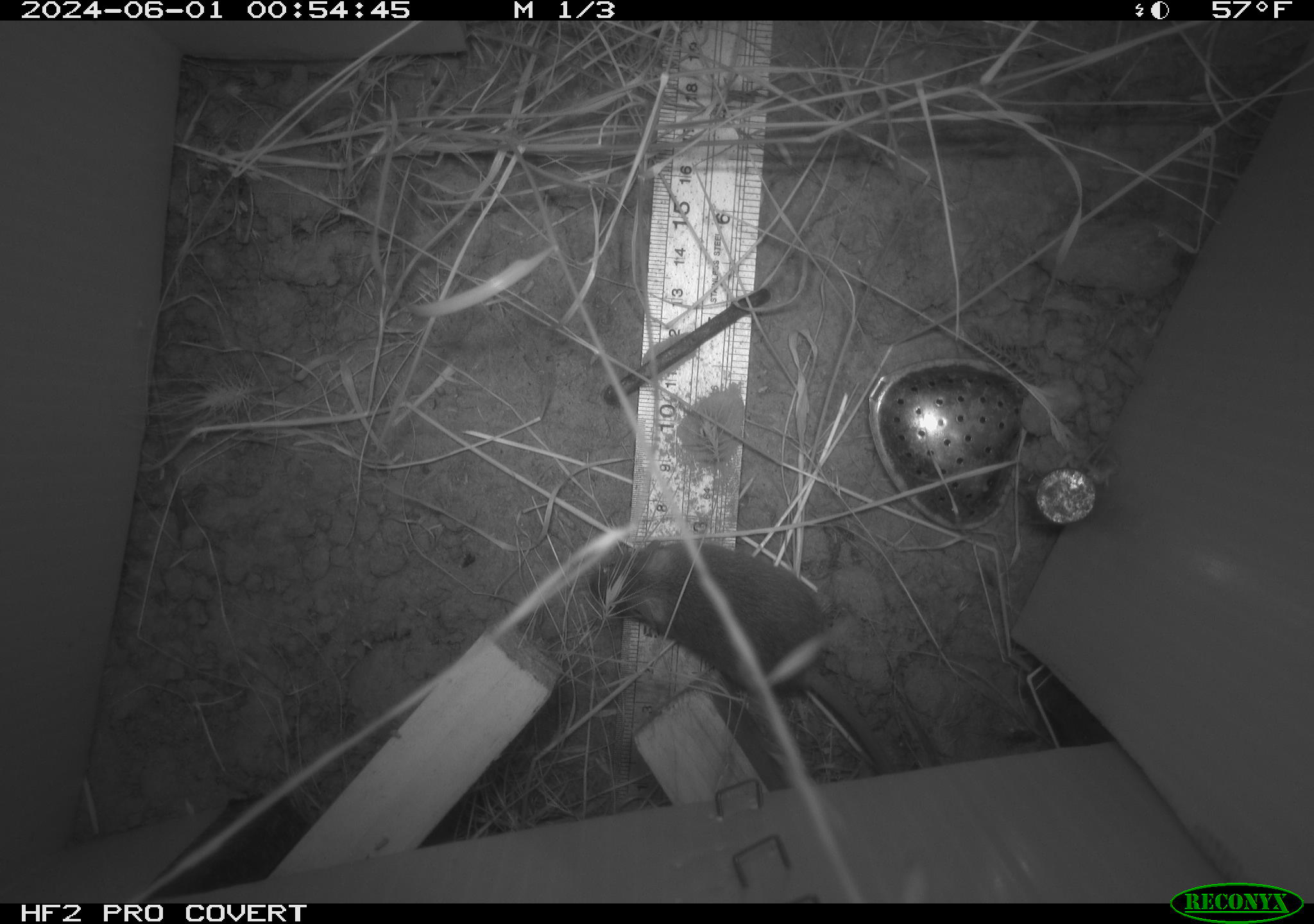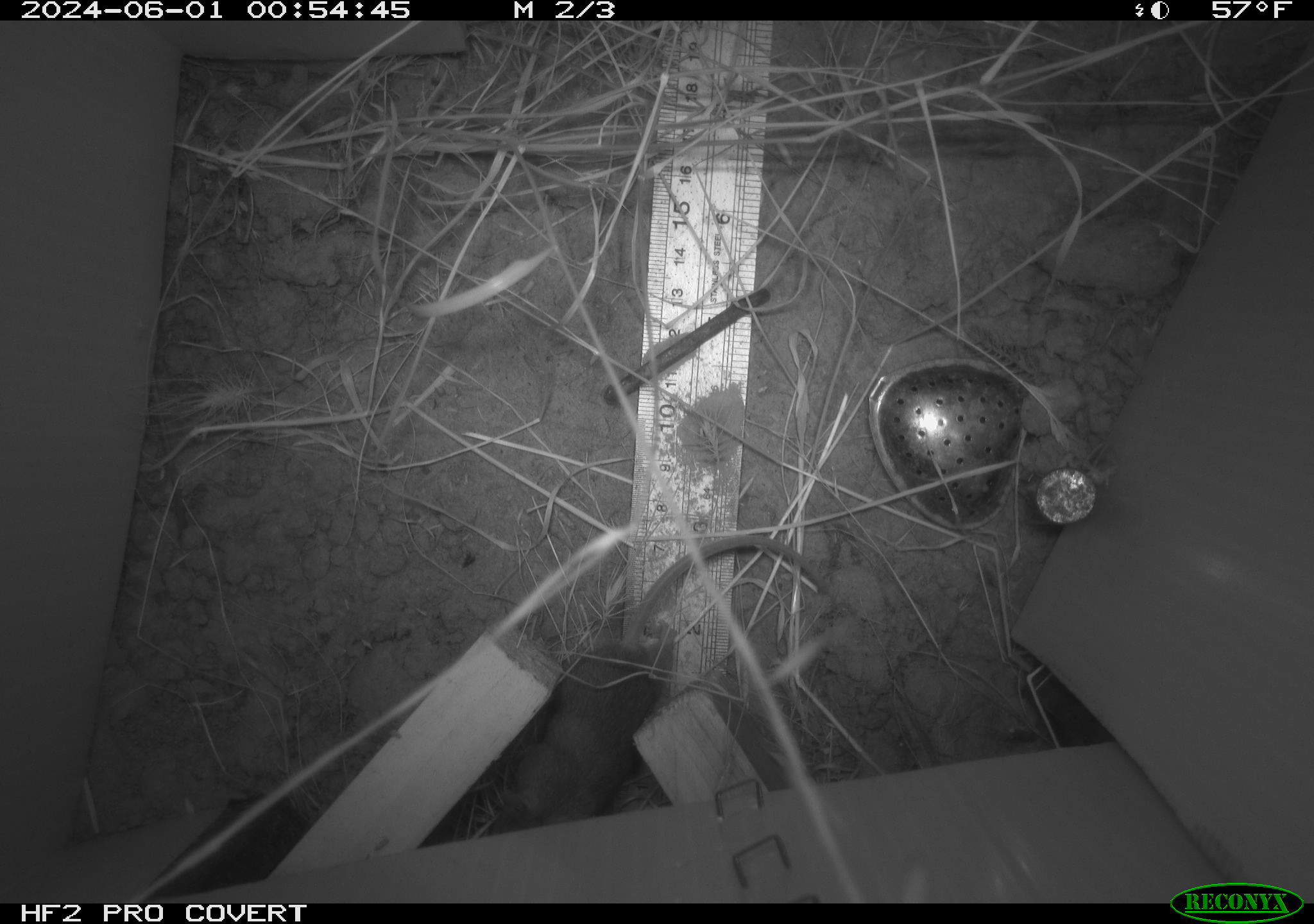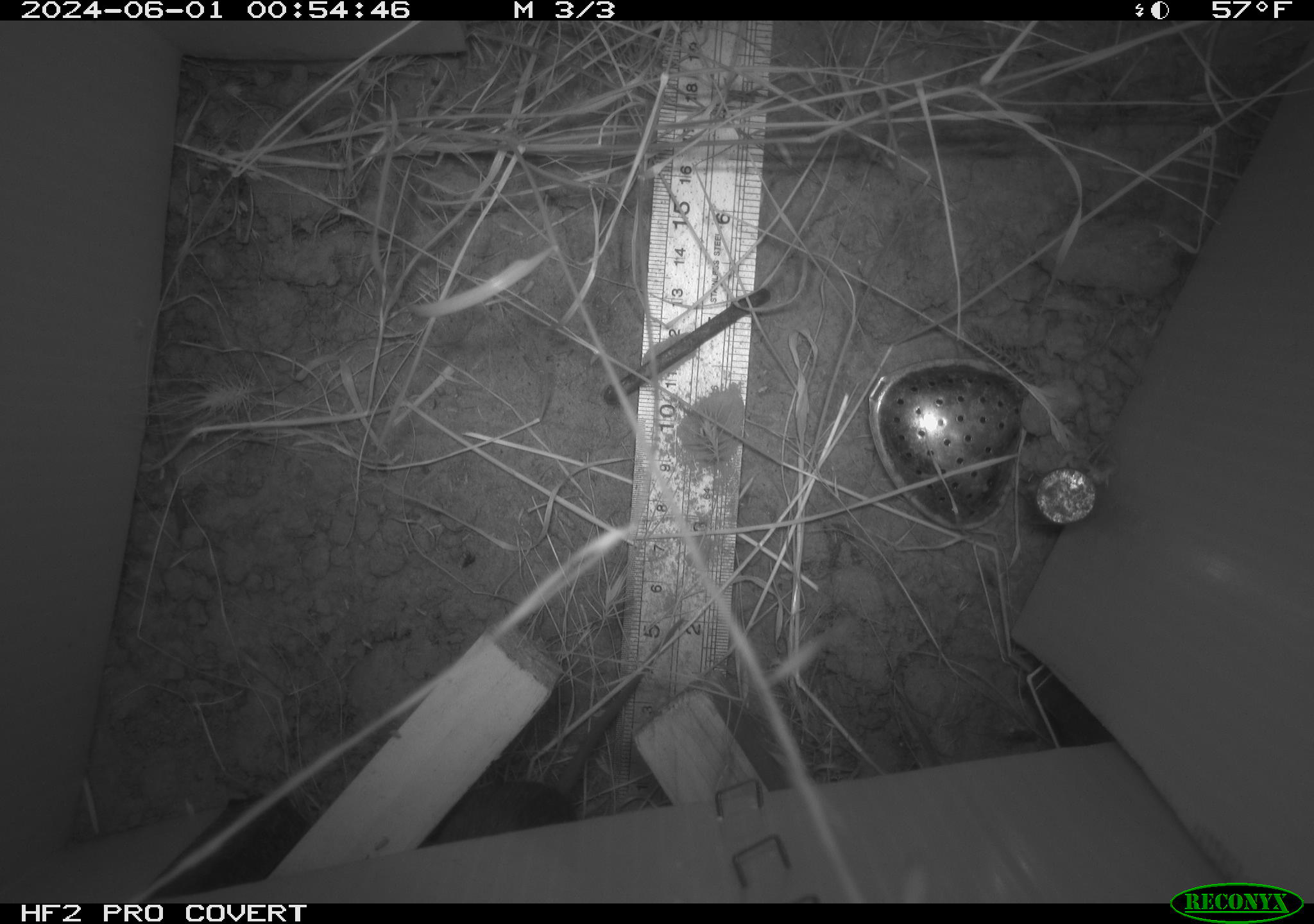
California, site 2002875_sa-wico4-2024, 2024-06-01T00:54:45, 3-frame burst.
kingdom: Animalia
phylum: Chordata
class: Mammalia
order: Rodentia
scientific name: Rodentia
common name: mouse species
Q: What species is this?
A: Mouse species (Rodentia).